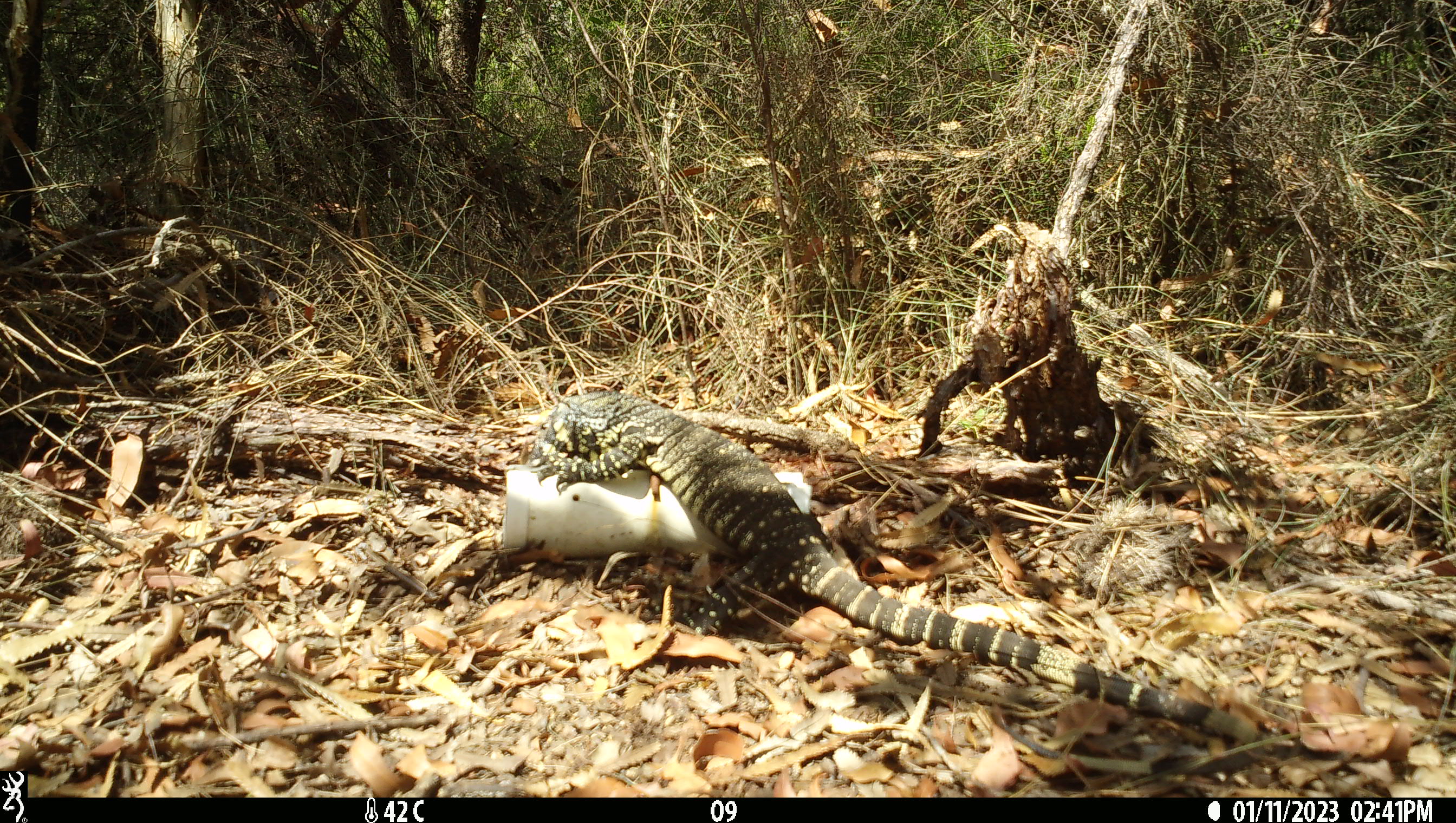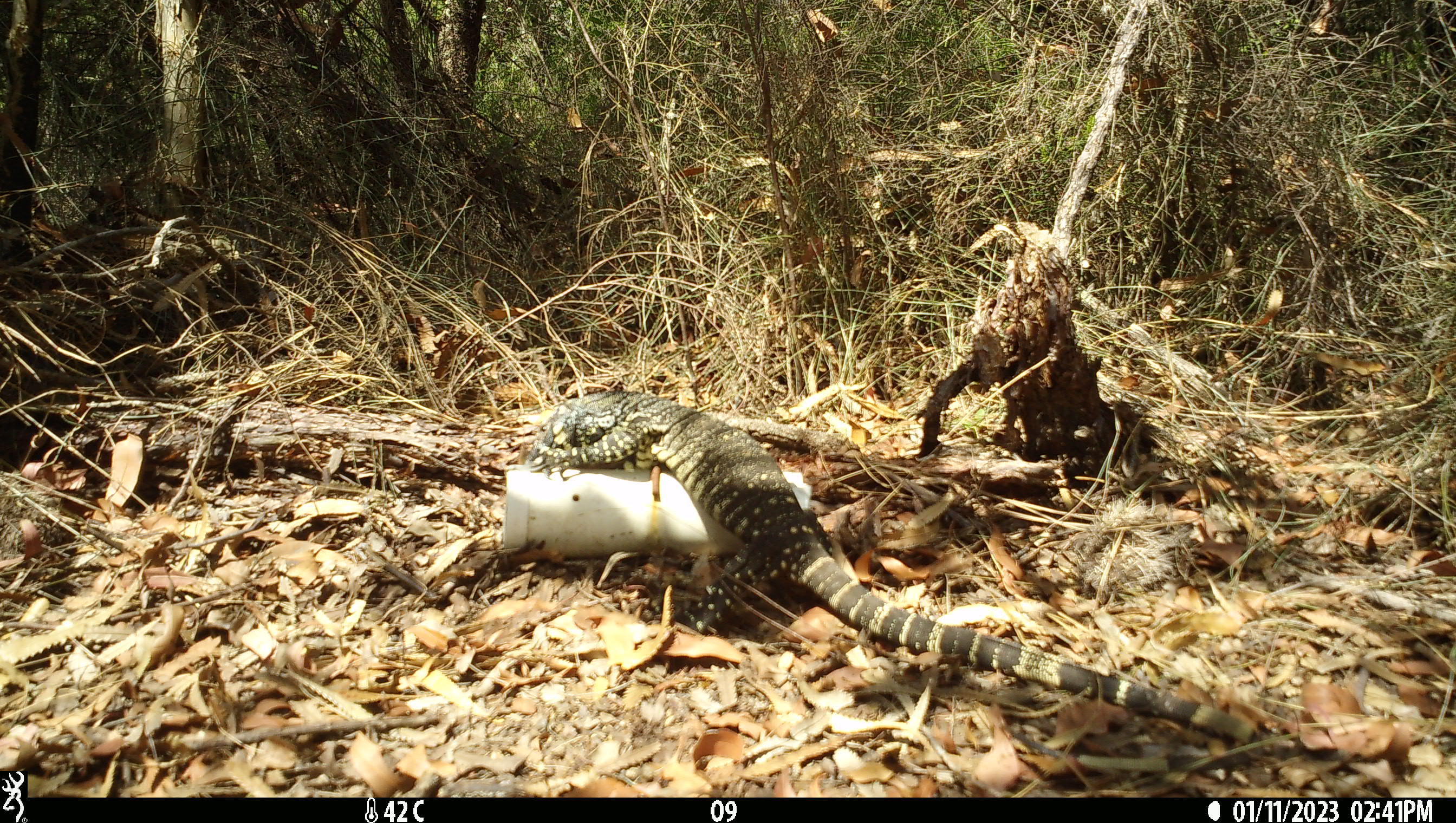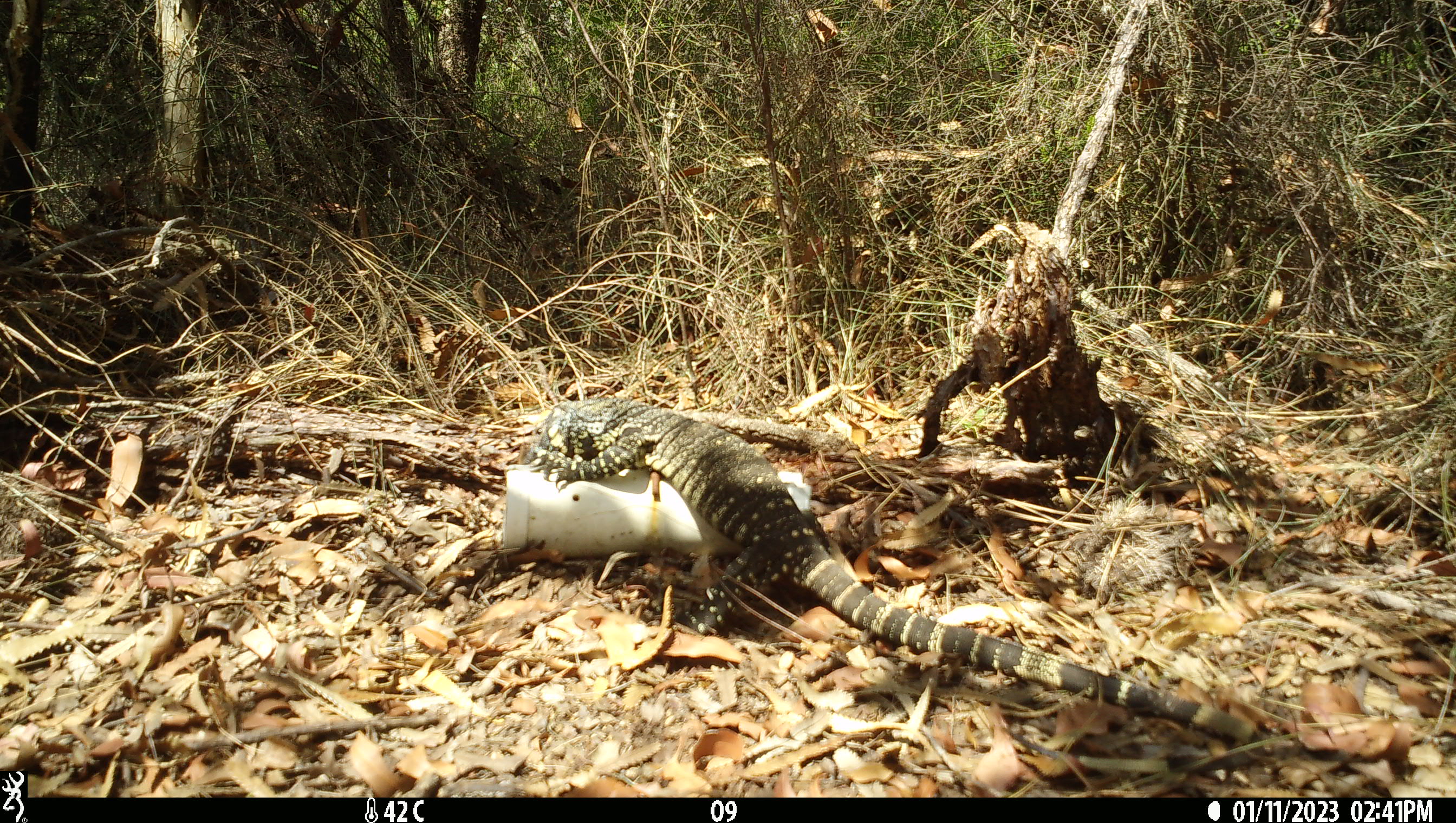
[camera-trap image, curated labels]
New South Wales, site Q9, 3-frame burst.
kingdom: Animalia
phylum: Chordata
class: Reptilia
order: Squamata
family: Varanidae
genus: Varanus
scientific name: Varanus varius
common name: lace monitor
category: goanna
Goanna (lace monitor) (Varanus varius).